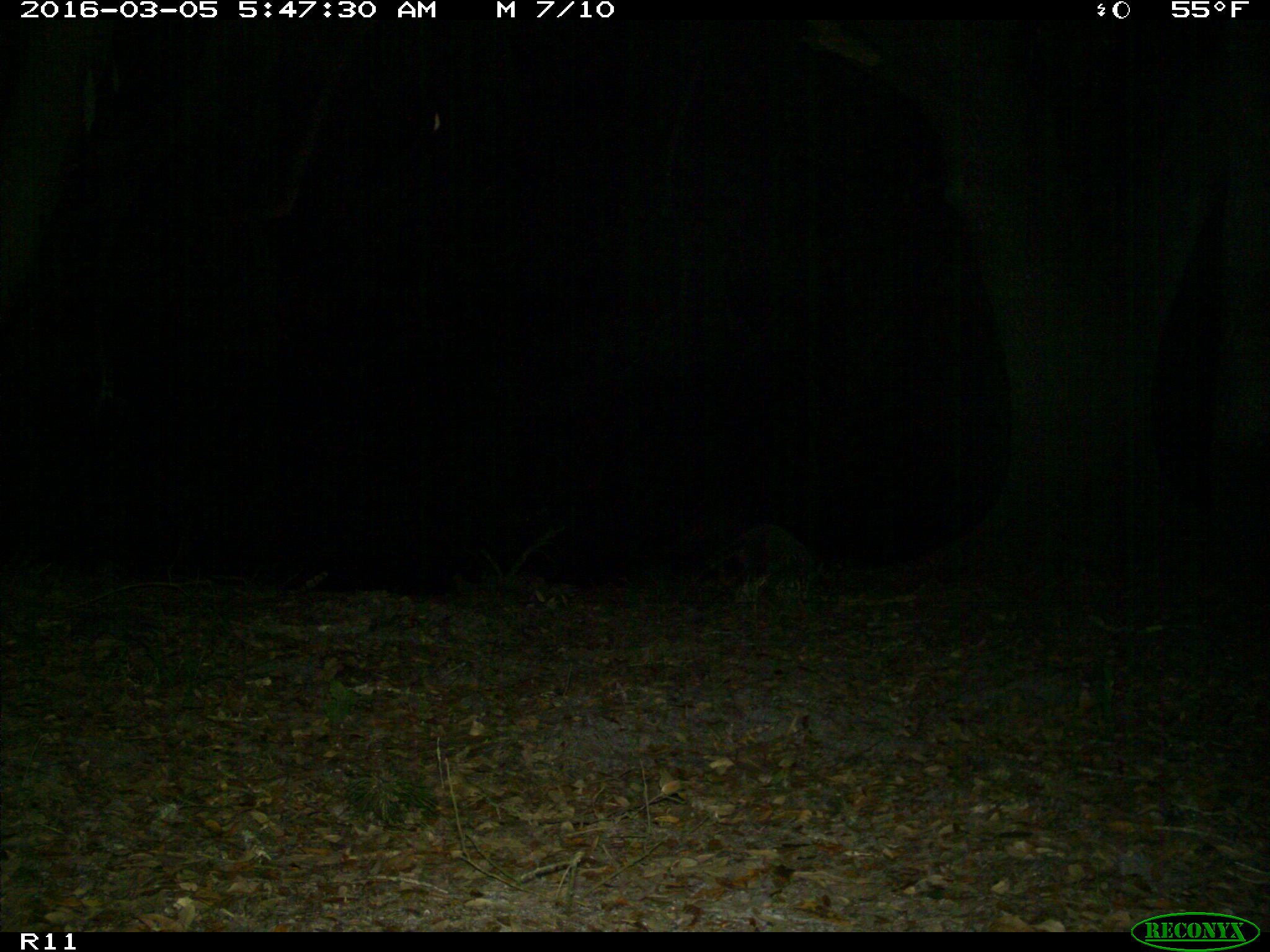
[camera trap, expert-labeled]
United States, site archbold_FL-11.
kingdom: Animalia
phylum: Chordata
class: Mammalia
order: Carnivora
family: Procyonidae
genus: Procyon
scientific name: Procyon lotor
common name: common raccoon